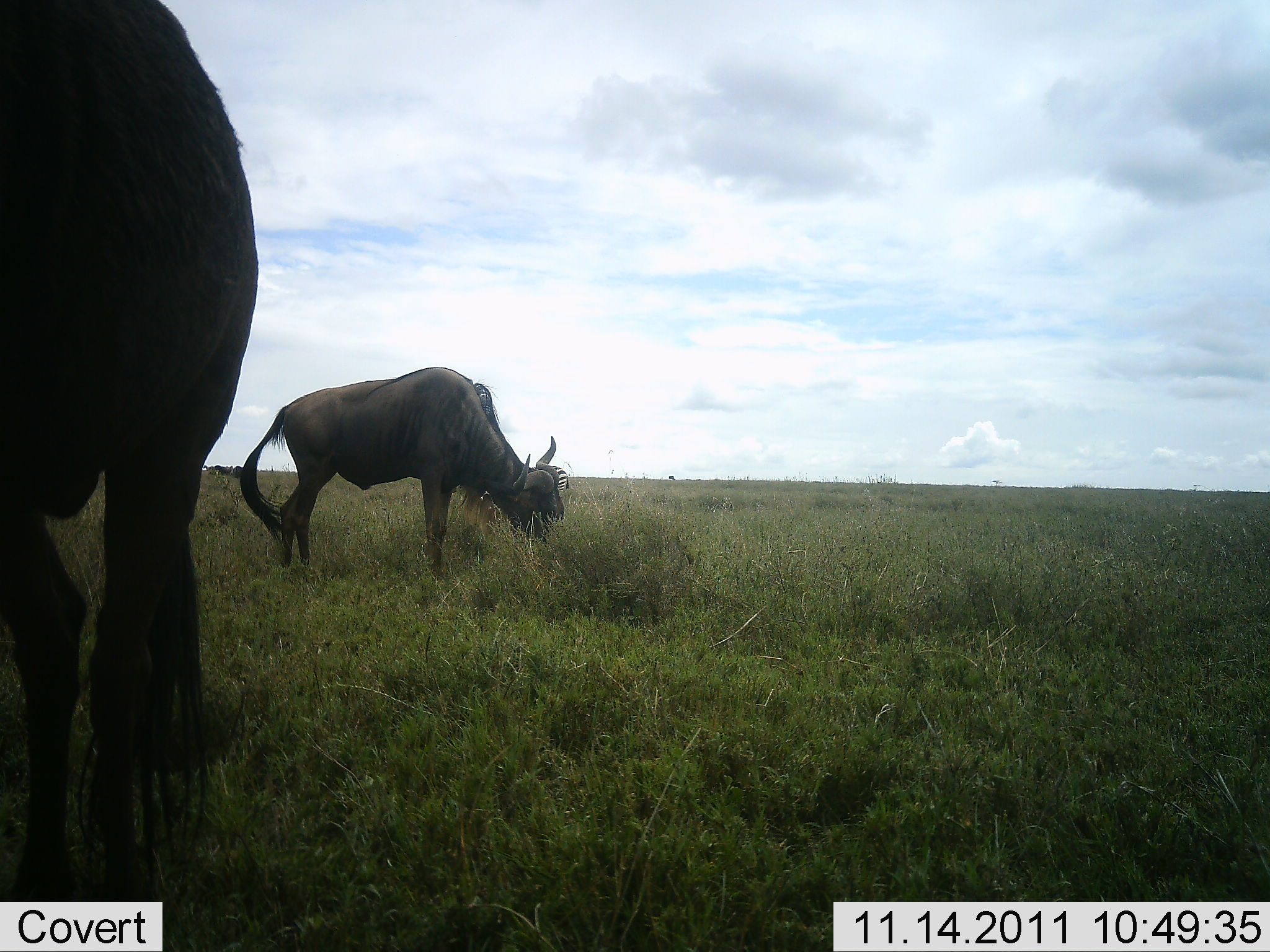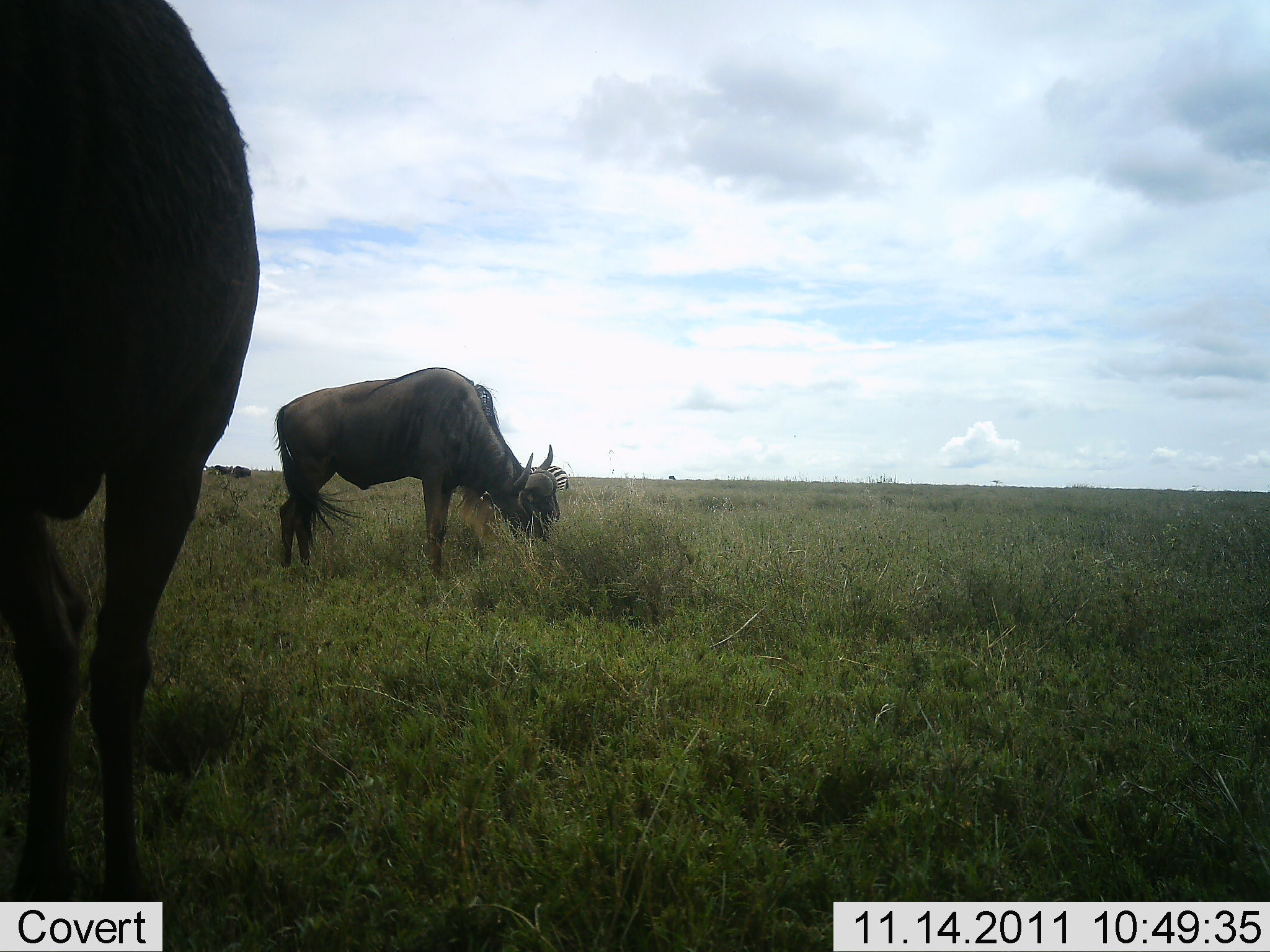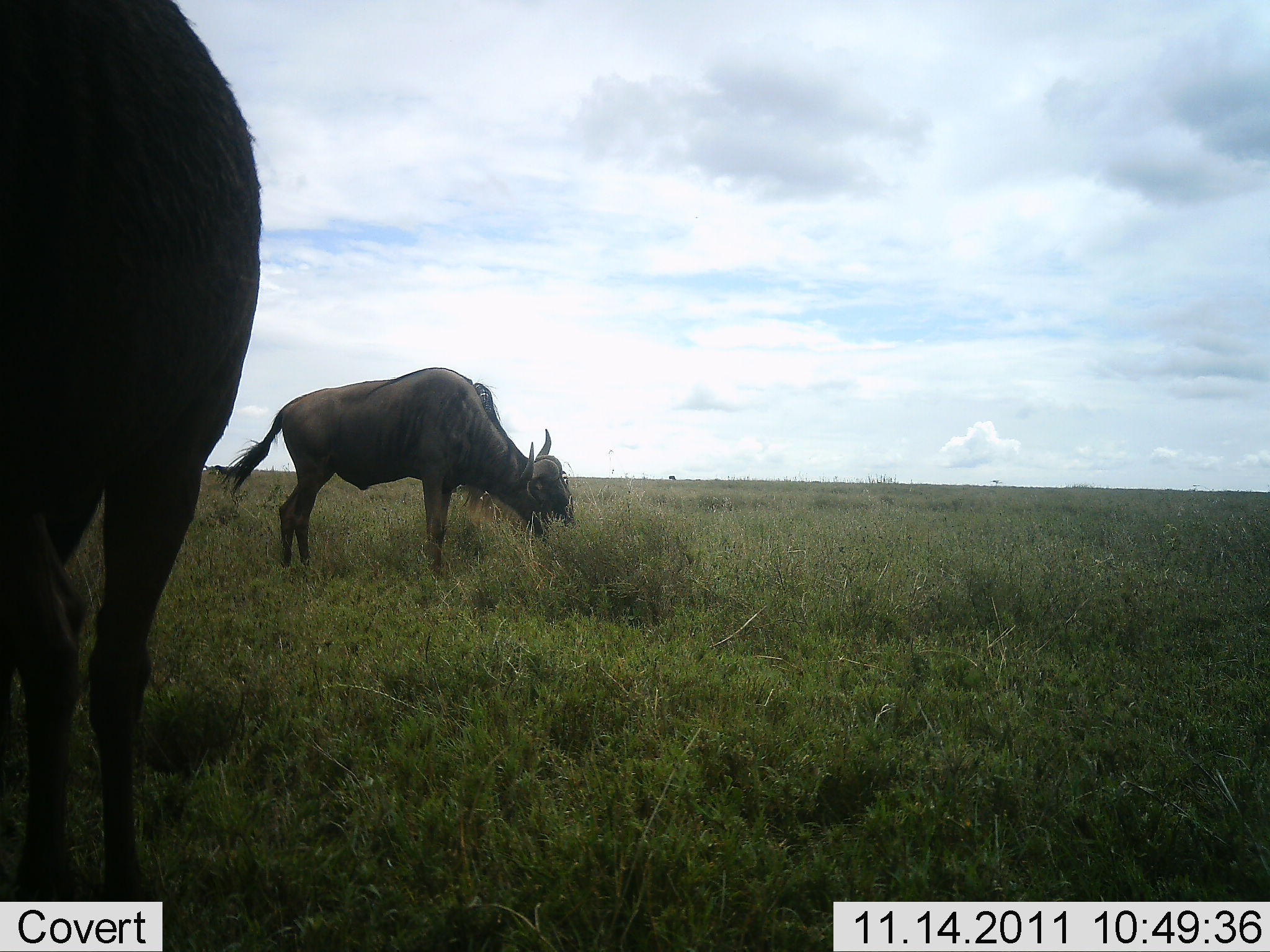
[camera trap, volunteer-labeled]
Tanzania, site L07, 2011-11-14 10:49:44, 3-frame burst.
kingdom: Animalia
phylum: Chordata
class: Mammalia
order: Artiodactyla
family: Bovidae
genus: Connochaetes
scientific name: Connochaetes taurinus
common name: blue wildebeest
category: wildebeest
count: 2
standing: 39%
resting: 0%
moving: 0%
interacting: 0%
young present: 0%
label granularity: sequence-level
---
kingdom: Animalia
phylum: Chordata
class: Mammalia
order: Perissodactyla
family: Equidae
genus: Equus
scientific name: Equus quagga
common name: plains zebra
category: zebra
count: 1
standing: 82%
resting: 0%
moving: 0%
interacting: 0%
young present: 0%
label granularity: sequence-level